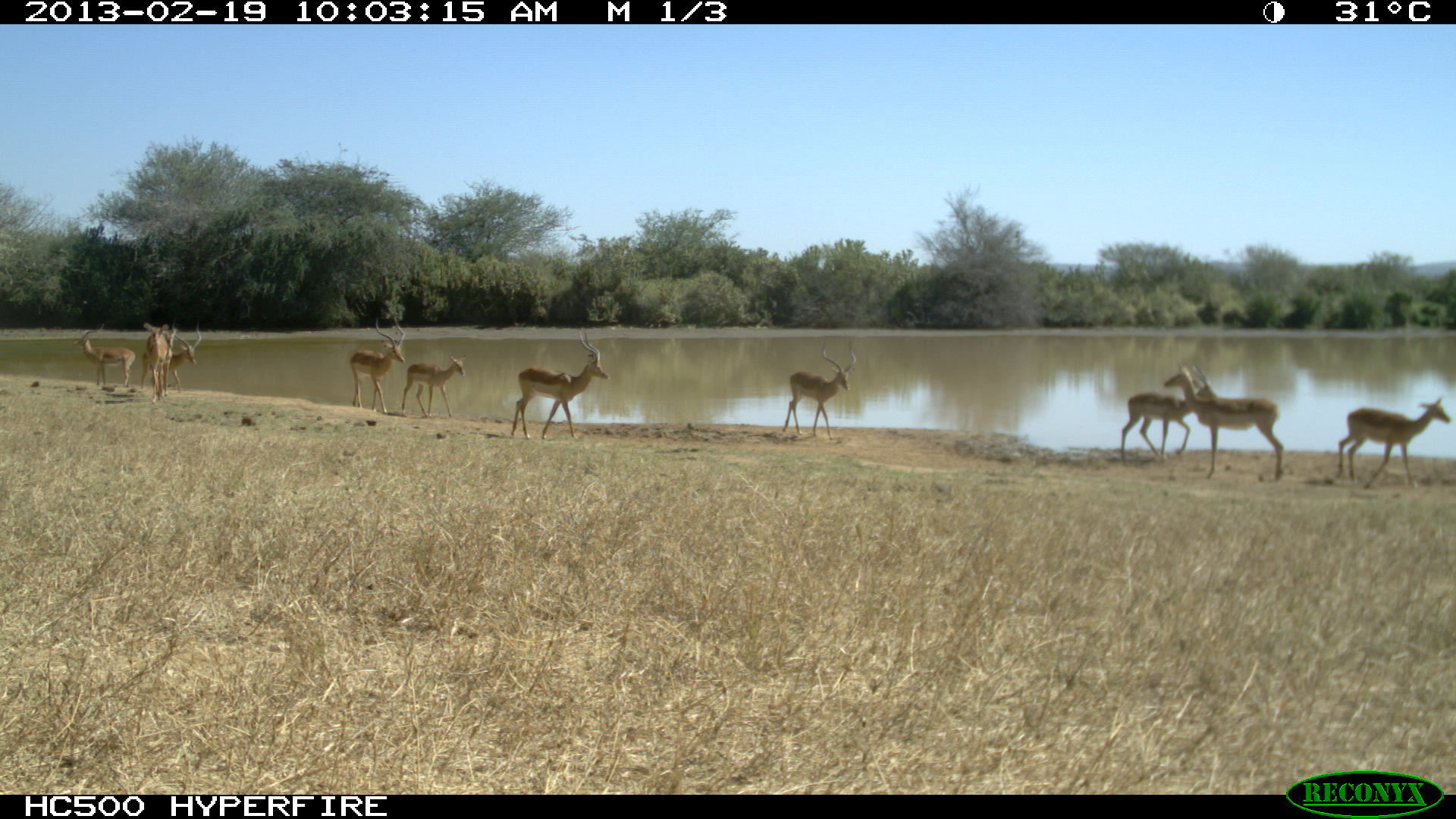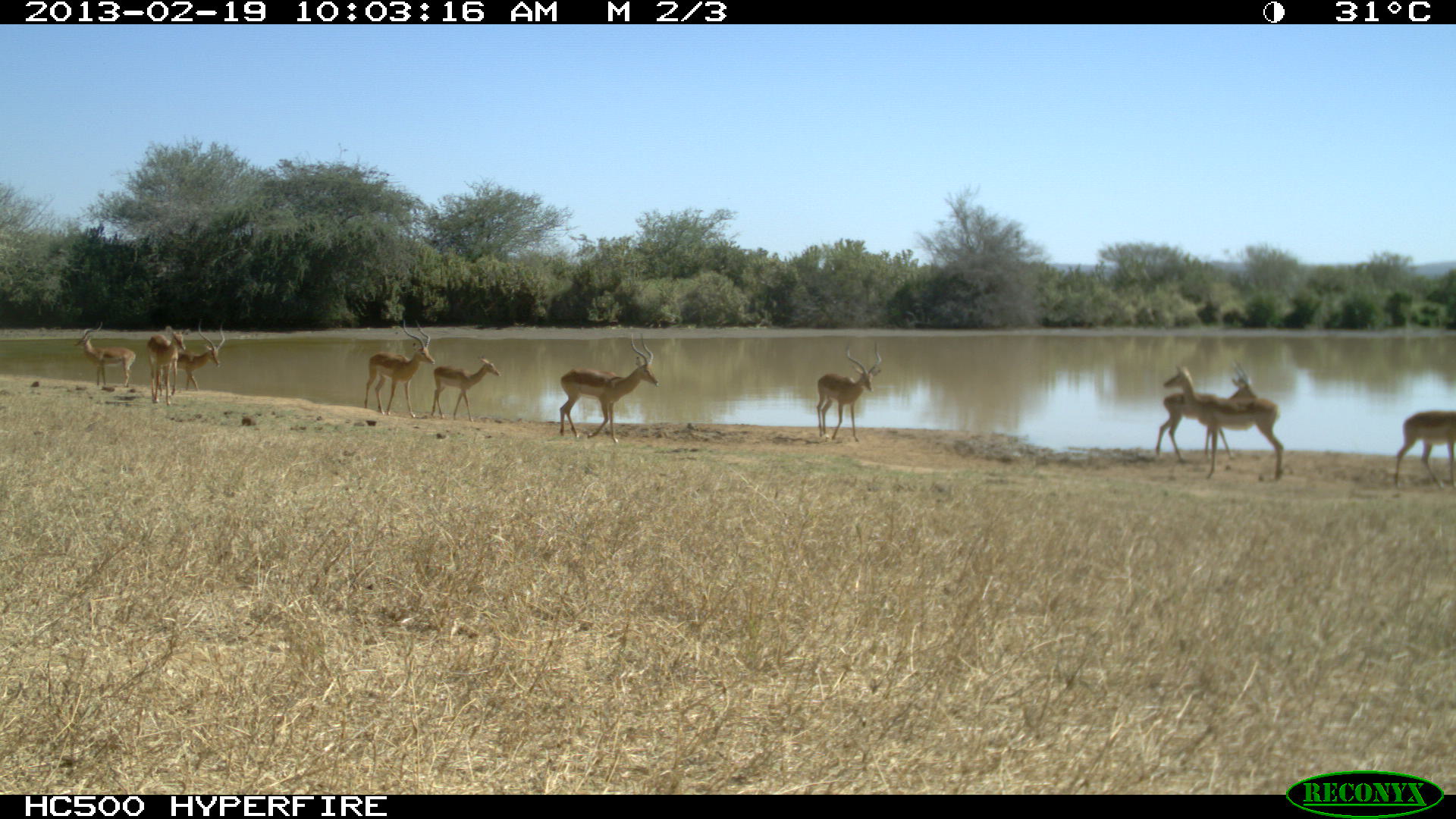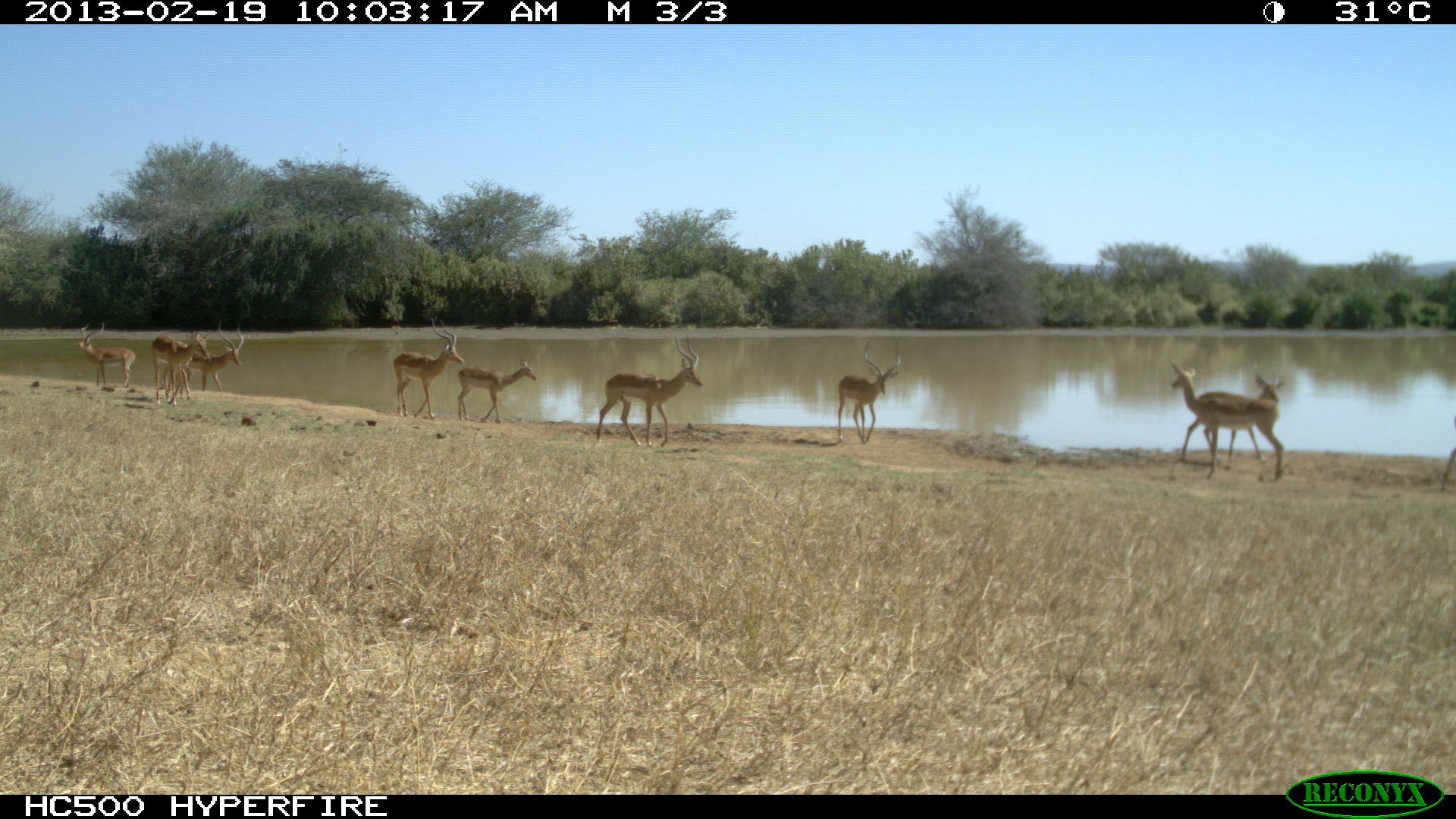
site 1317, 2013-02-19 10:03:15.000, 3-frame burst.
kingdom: Animalia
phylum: Chordata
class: Mammalia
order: Artiodactyla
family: Bovidae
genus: Aepyceros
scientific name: Aepyceros melampus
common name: impala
Aepyceros melampus (impala), count 11.